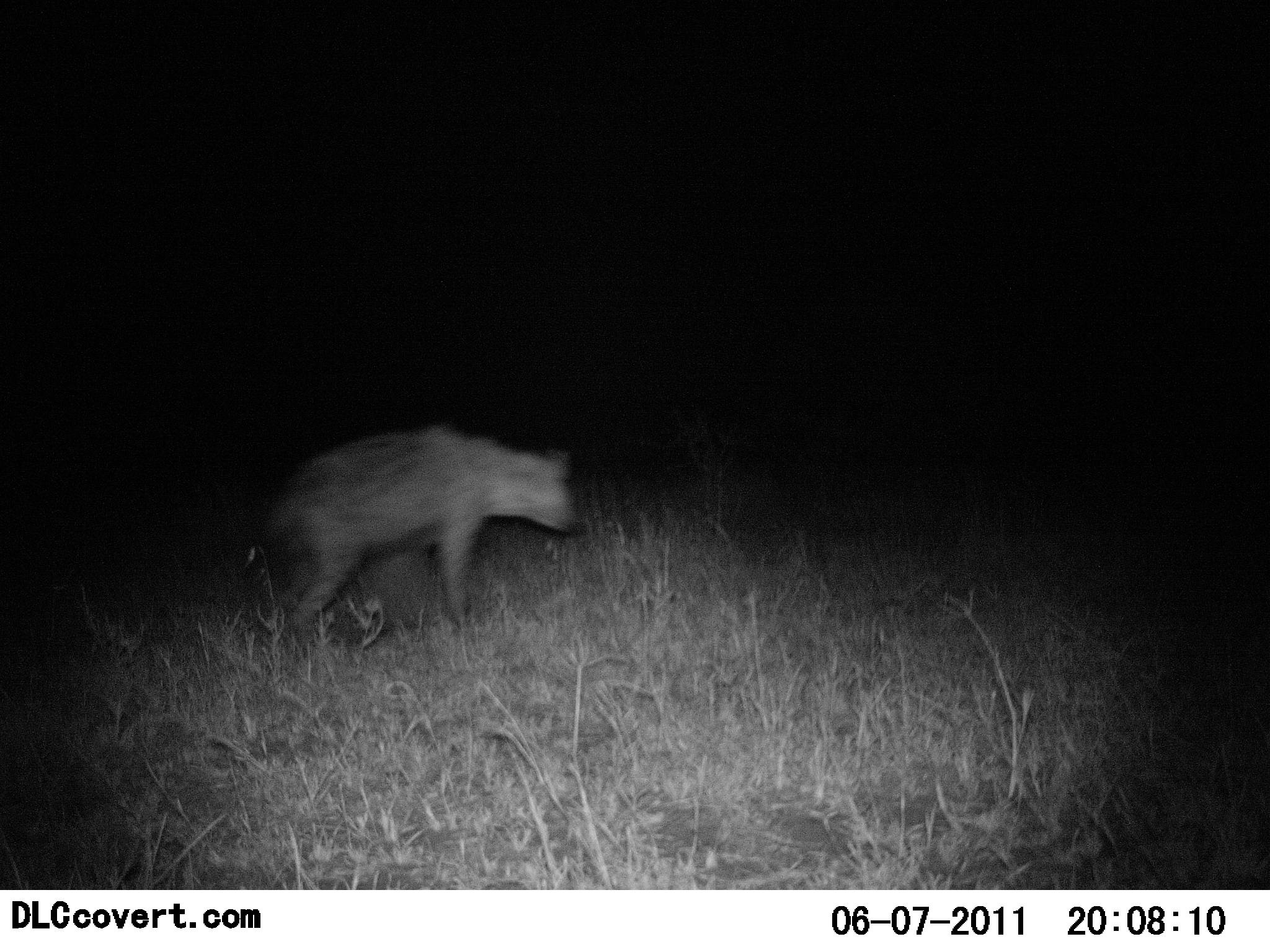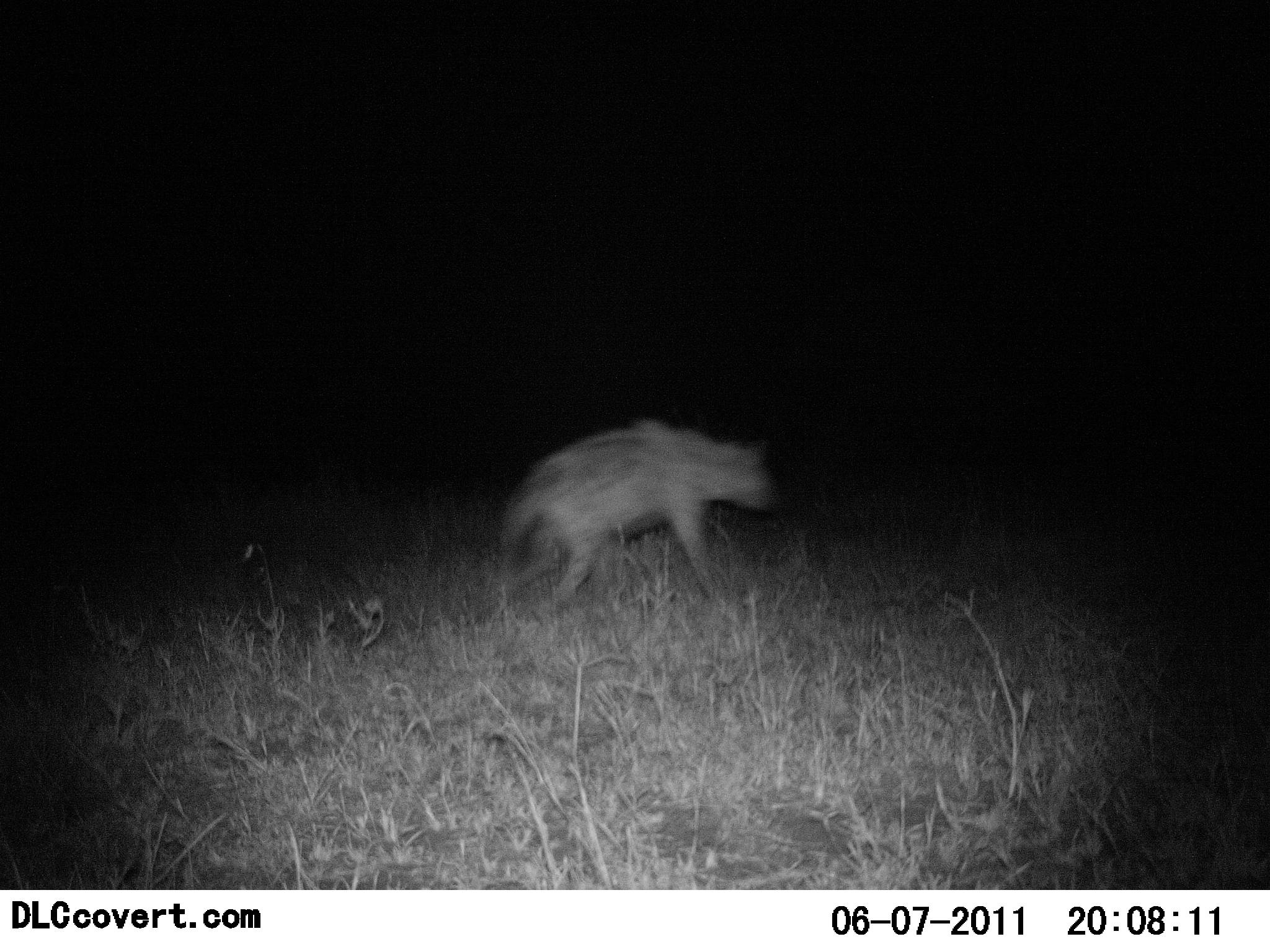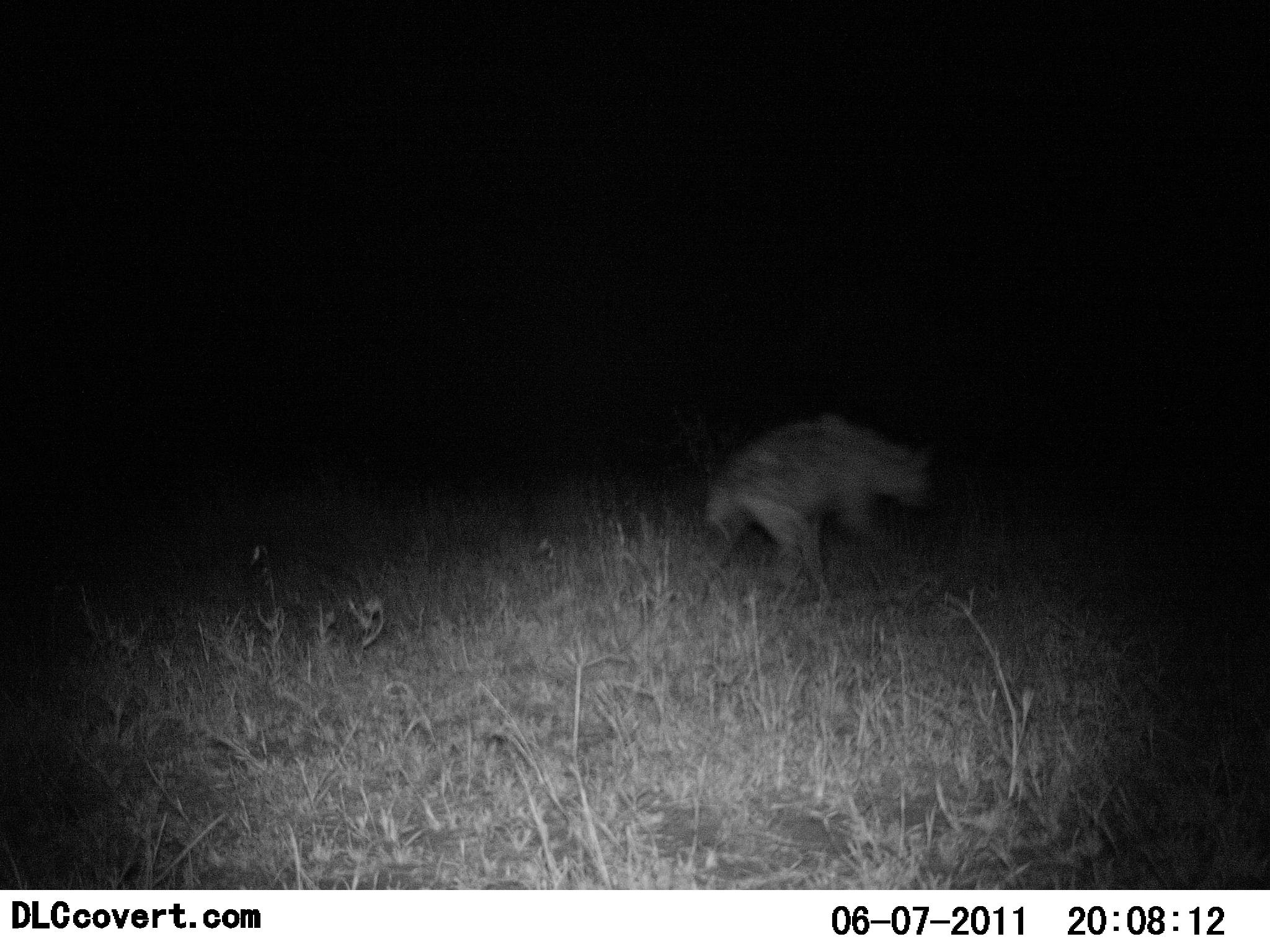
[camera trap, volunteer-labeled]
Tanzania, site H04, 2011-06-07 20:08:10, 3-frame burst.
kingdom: Animalia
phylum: Chordata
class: Mammalia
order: Carnivora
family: Hyaenidae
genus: Crocuta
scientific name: Crocuta crocuta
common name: spotted hyena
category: hyenaspotted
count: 1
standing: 0%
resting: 0%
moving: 100%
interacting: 0%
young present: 0%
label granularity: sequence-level